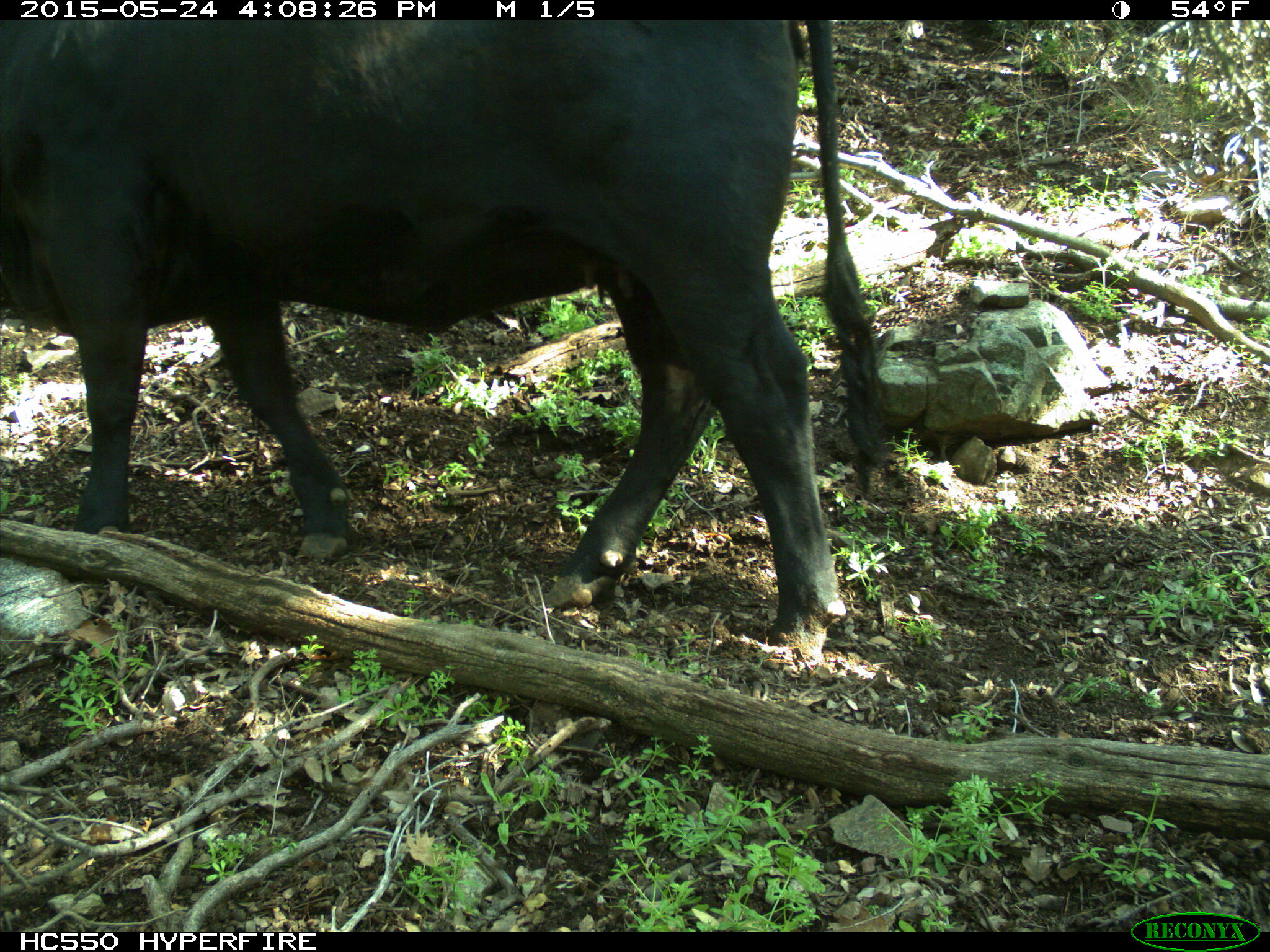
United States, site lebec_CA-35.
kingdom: Animalia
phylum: Chordata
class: Mammalia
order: Artiodactyla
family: Bovidae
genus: Bos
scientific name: Bos taurus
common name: domestic cow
Bos taurus (domestic cow).